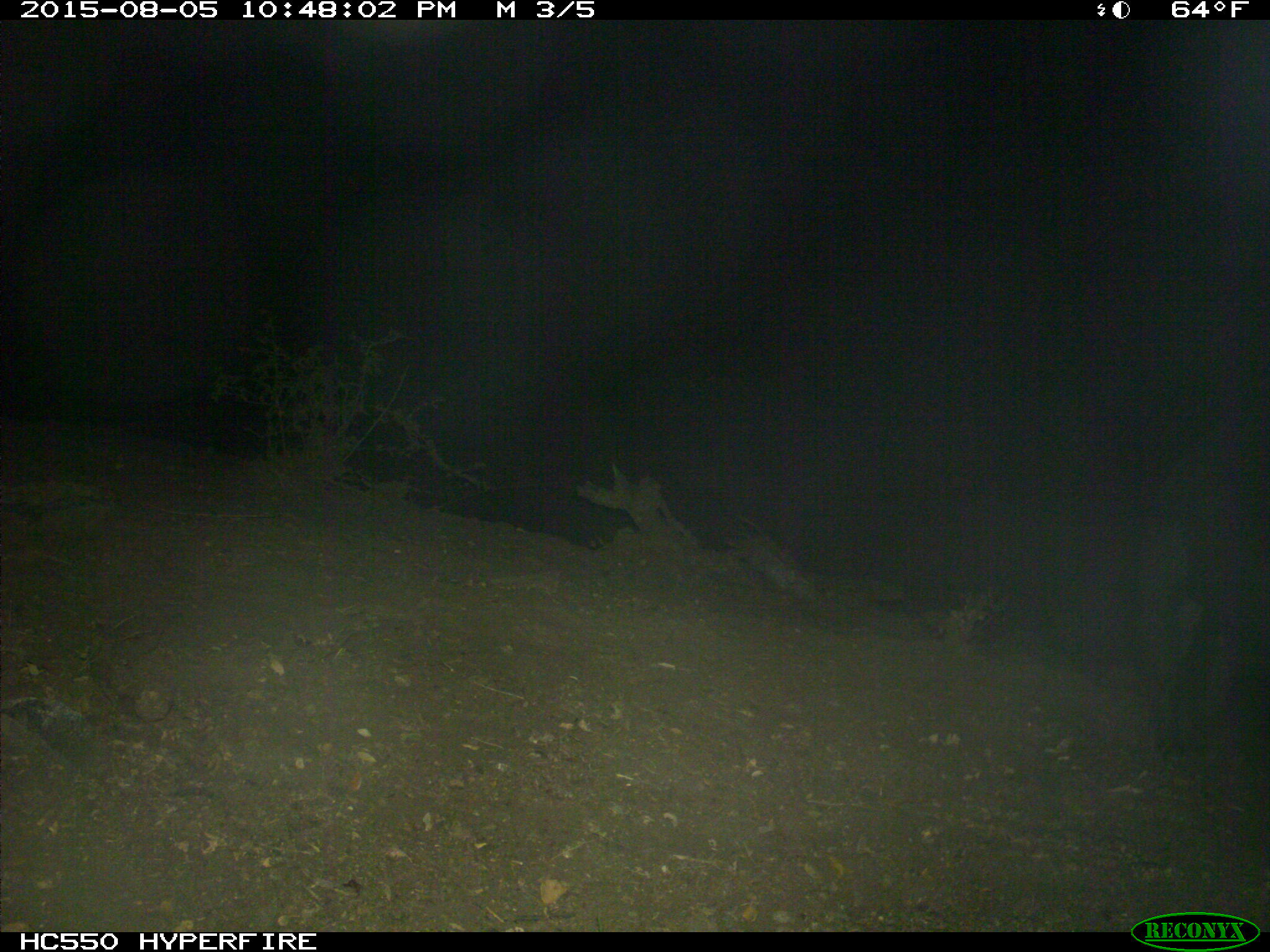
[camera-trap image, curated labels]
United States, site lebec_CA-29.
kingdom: Animalia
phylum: Chordata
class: Mammalia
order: Artiodactyla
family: Suidae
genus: Sus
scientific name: Sus scrofa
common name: wild boar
Sus scrofa (wild boar).